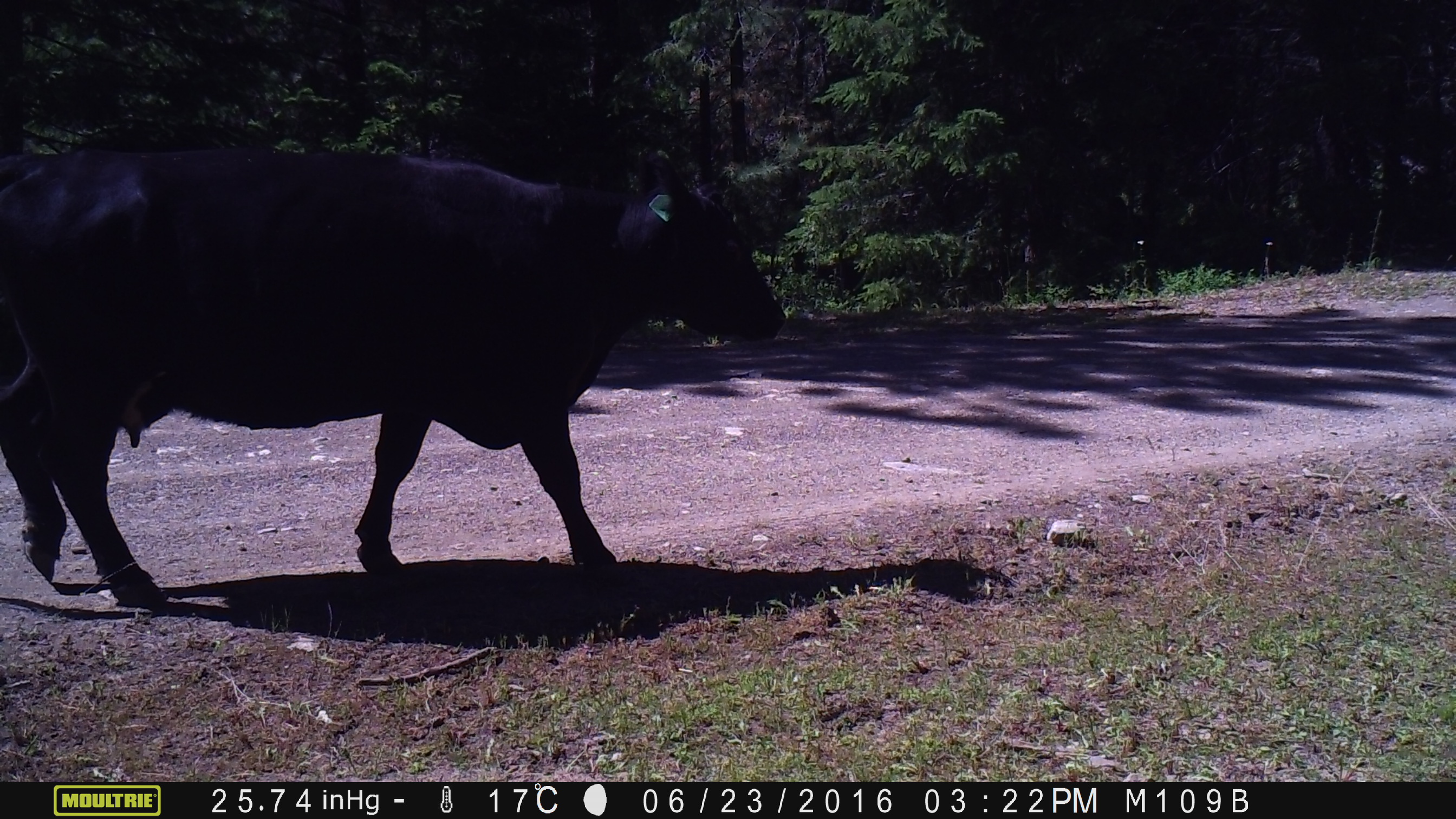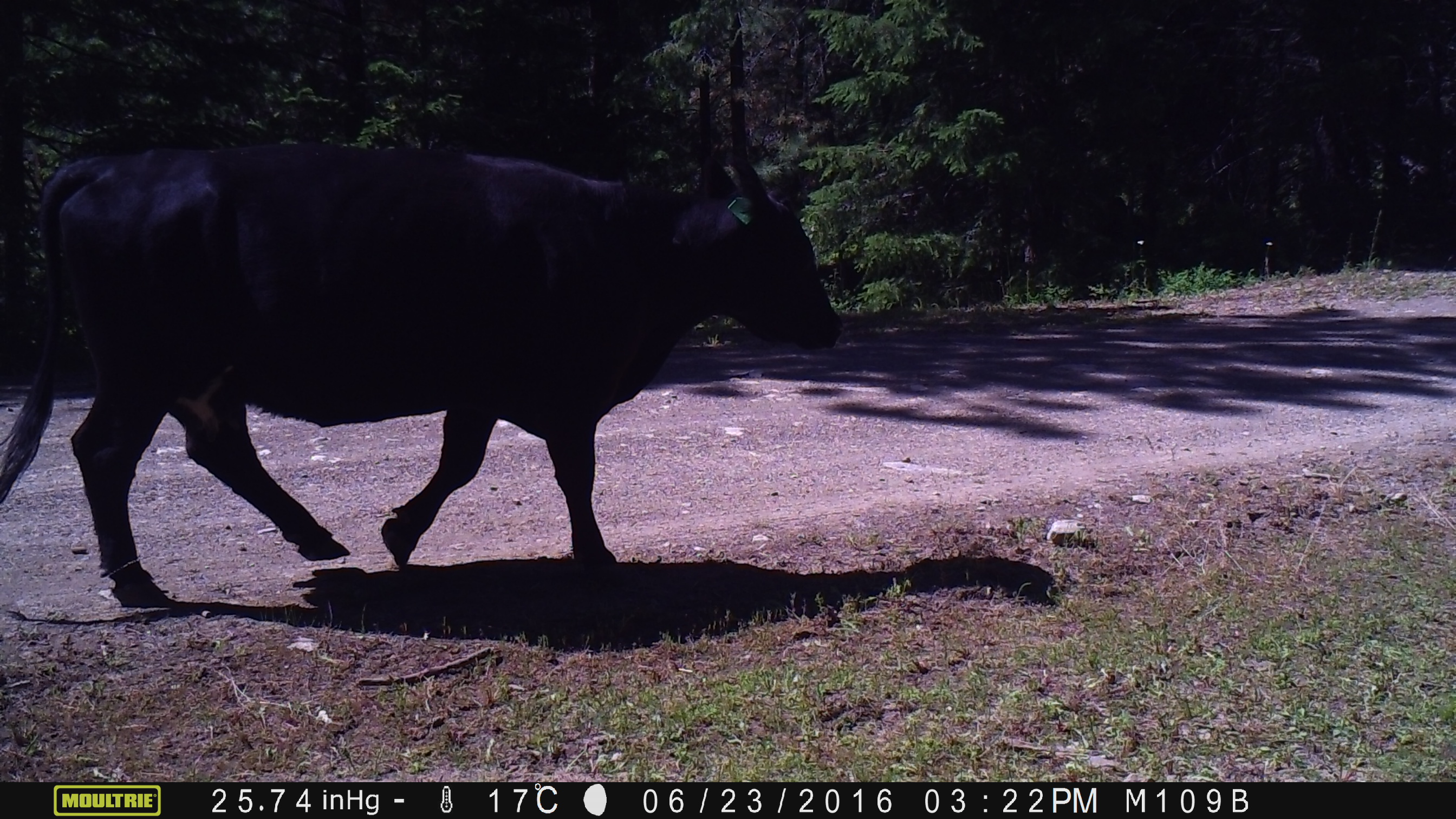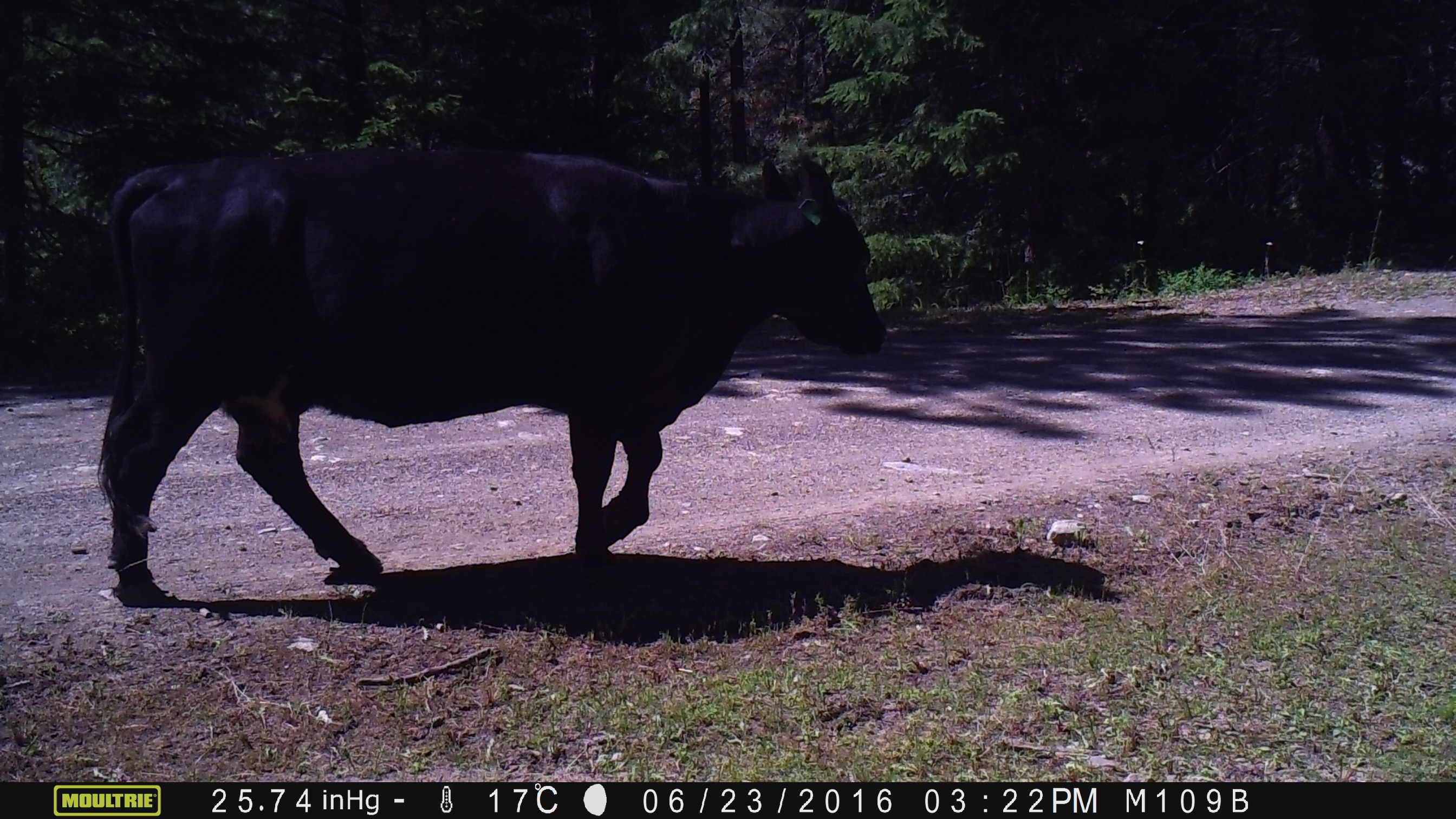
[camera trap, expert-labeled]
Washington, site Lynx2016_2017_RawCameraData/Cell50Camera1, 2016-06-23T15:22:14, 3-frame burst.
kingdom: Animalia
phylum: Chordata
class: Mammalia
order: Artiodactyla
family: Bovidae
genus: Bos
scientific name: Bos taurus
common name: domestic cattle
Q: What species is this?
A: Domestic cattle (Bos taurus).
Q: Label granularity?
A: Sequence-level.